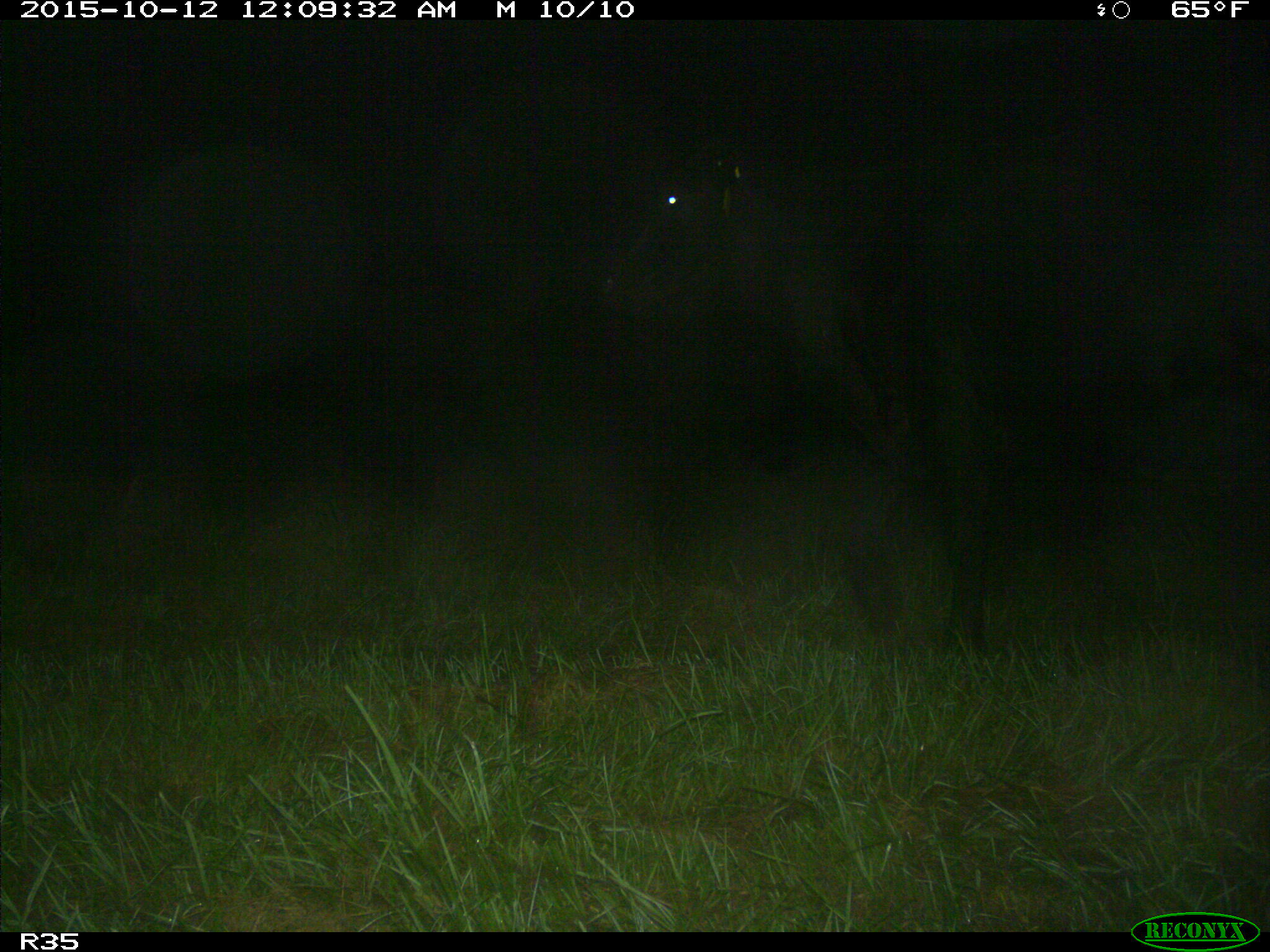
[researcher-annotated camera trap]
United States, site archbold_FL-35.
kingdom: Animalia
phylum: Chordata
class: Mammalia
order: Artiodactyla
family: Bovidae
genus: Bos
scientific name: Bos taurus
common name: domestic cow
Bos taurus (domestic cow).